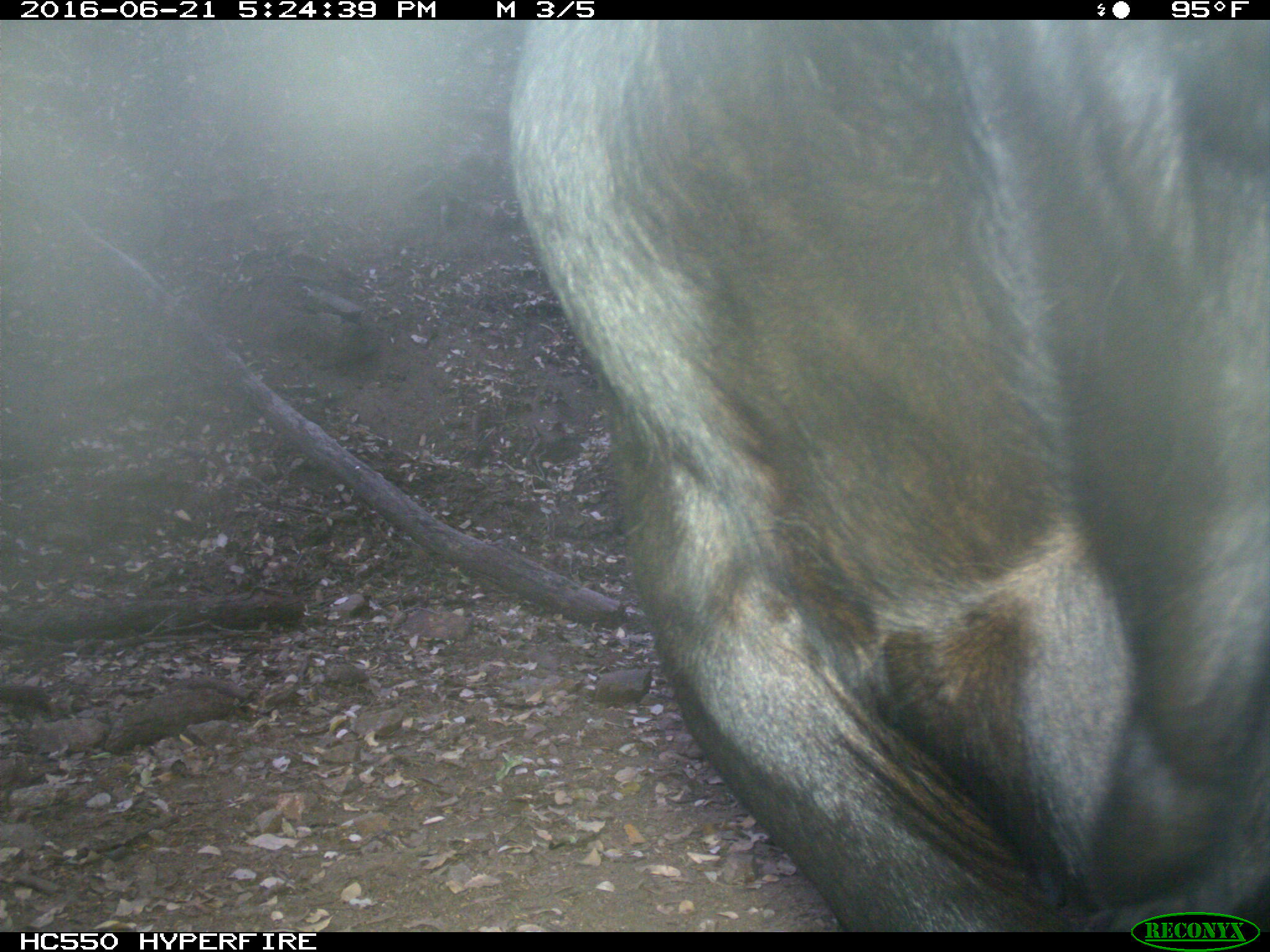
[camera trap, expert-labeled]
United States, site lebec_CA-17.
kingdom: Animalia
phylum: Chordata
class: Mammalia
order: Artiodactyla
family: Bovidae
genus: Bos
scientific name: Bos taurus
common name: domestic cow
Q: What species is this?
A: Bos taurus (domestic cow).